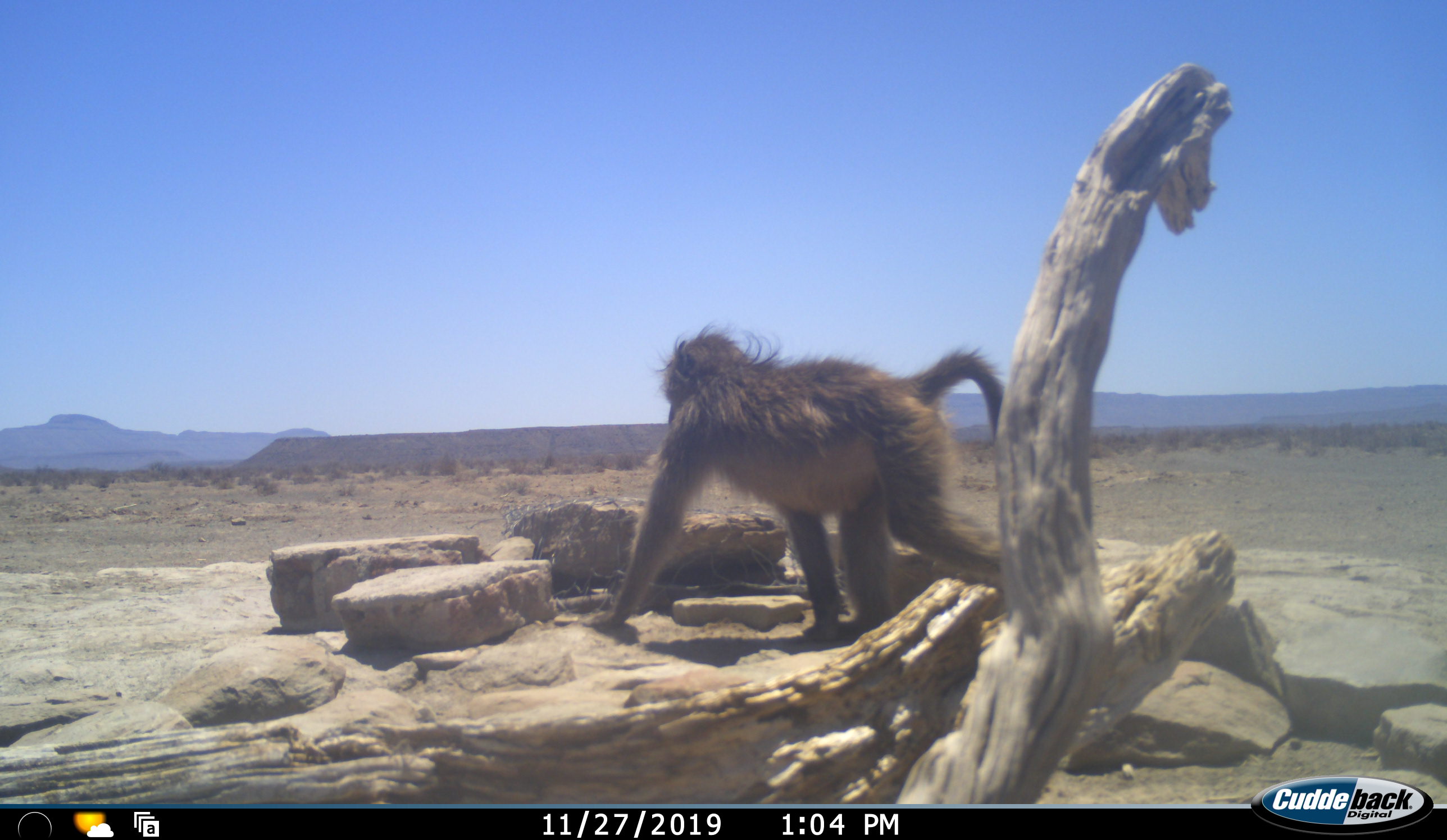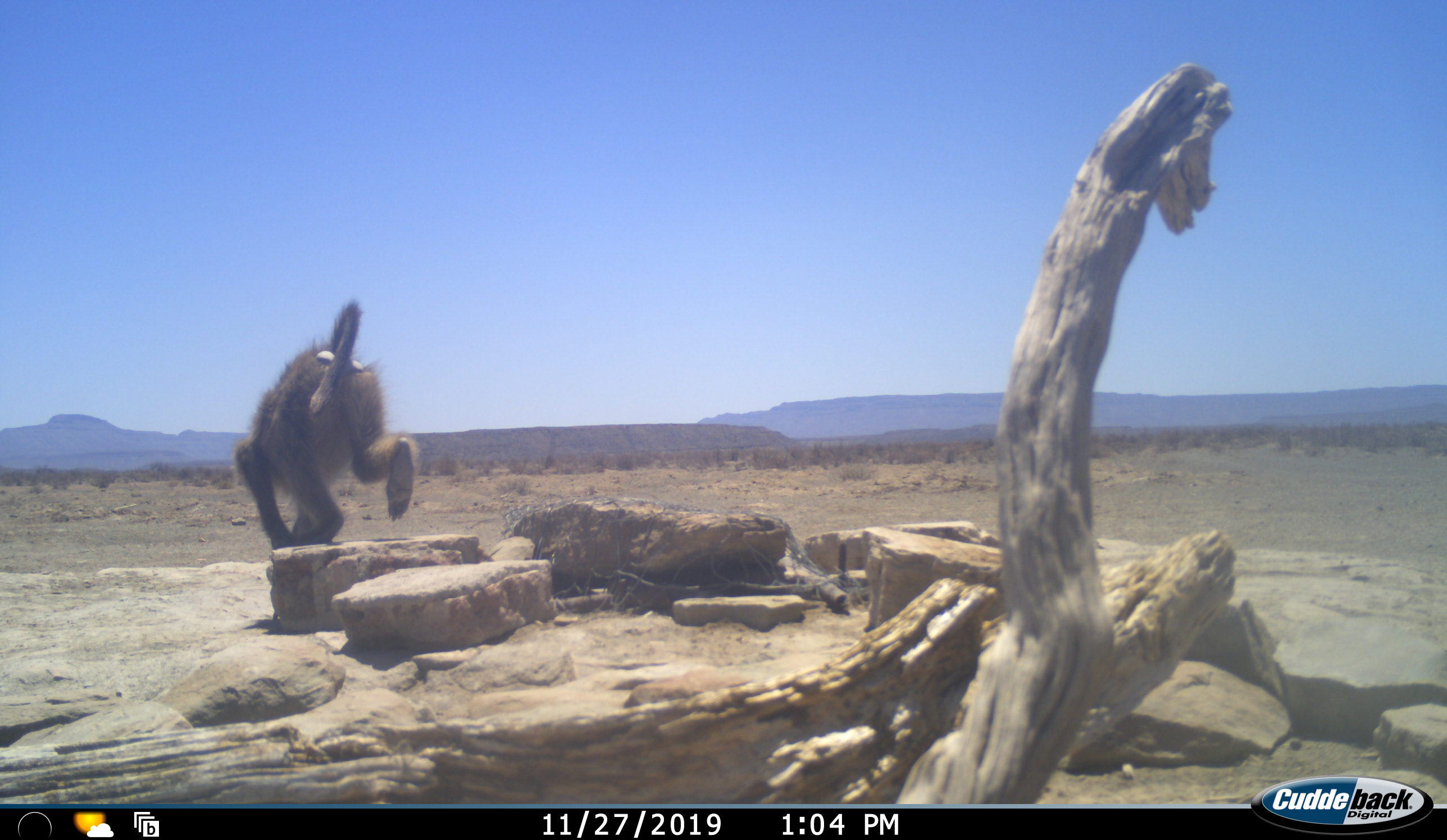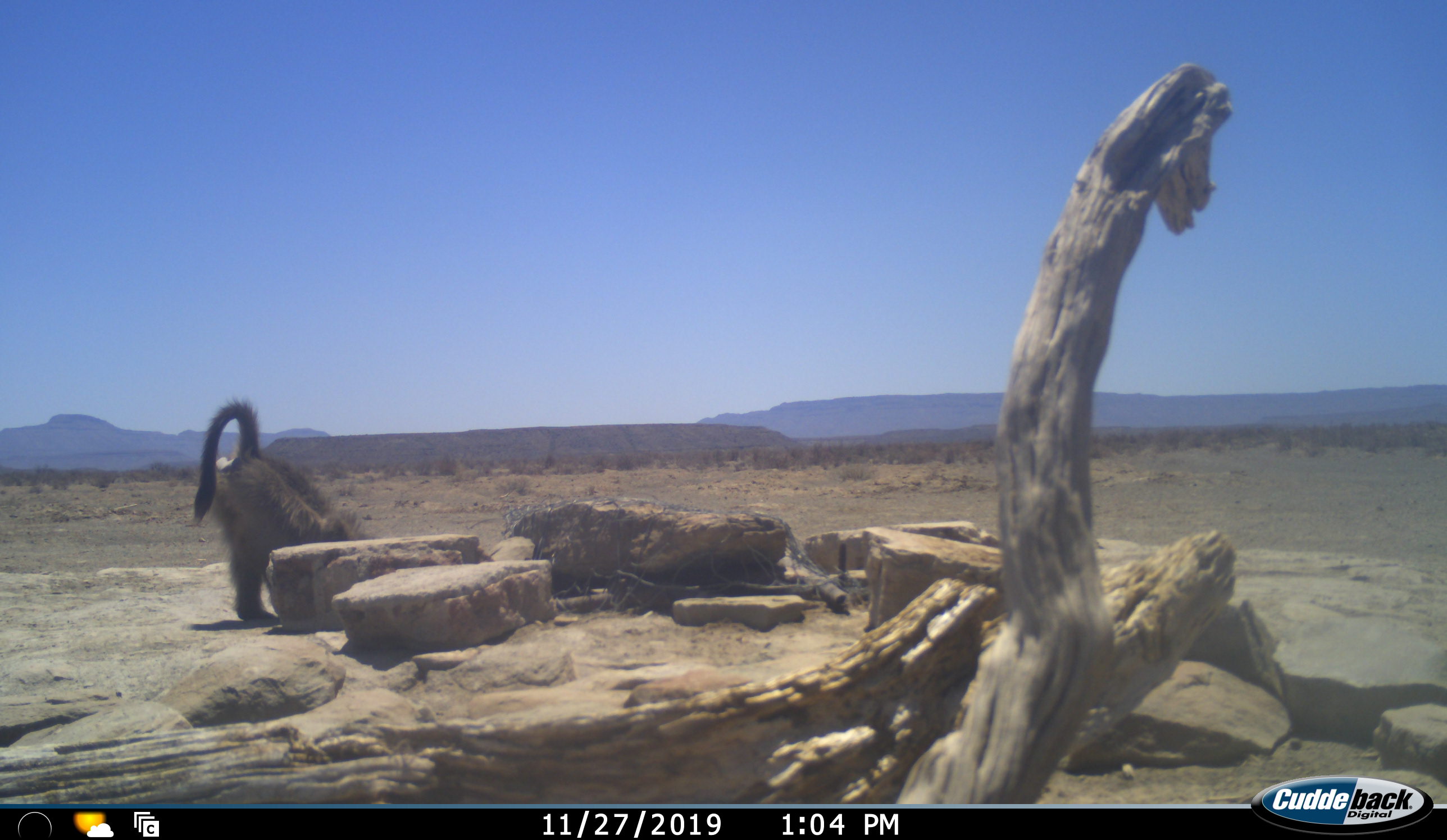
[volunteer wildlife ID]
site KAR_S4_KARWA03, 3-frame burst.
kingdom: Animalia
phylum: Chordata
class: Mammalia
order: Primates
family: Cercopithecidae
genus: Papio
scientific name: Papio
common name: baboon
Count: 1.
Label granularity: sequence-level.